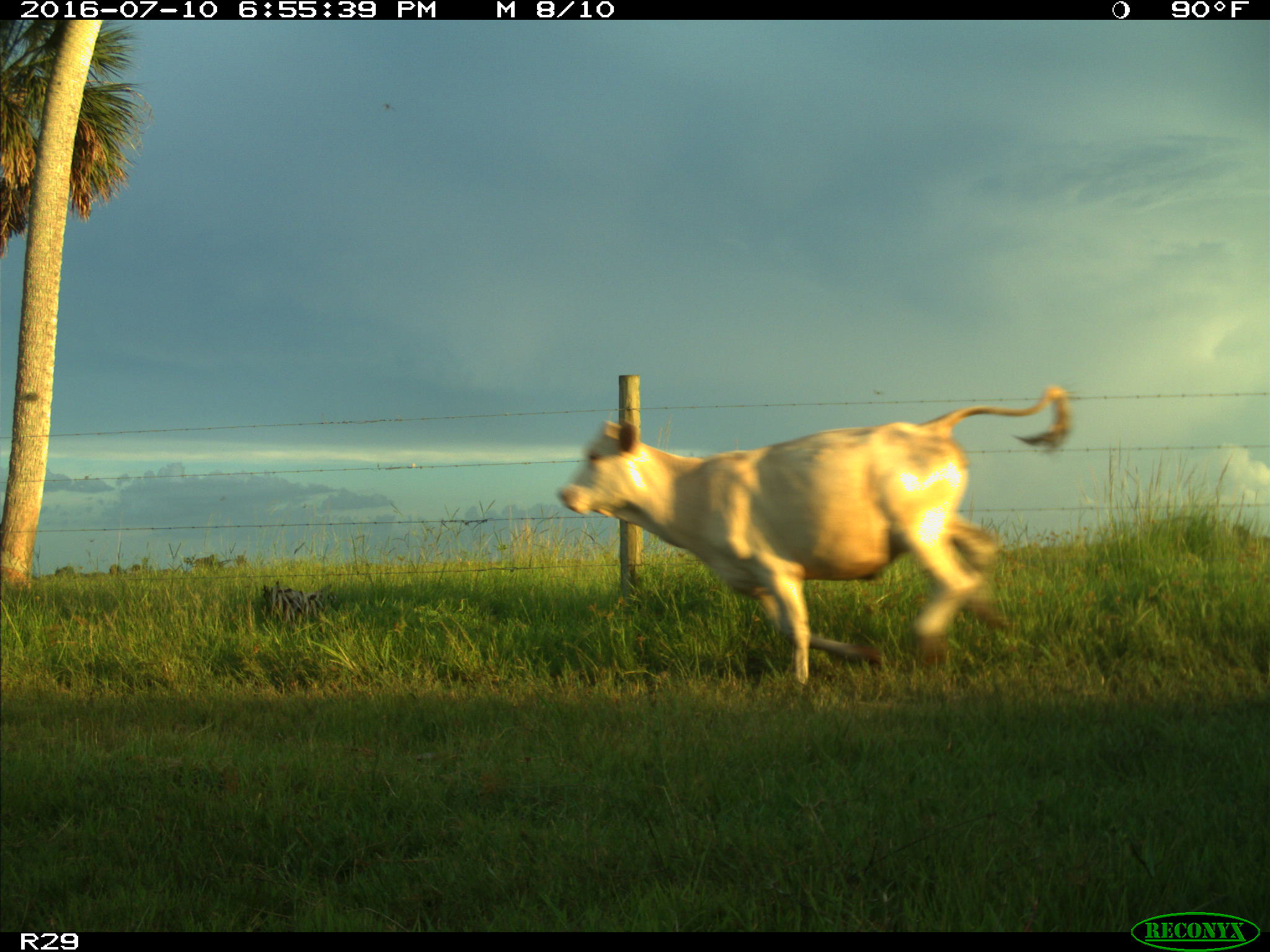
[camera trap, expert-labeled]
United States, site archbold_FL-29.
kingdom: Animalia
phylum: Chordata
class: Mammalia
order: Artiodactyla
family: Bovidae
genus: Bos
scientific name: Bos taurus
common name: domestic cow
Bos taurus (domestic cow).